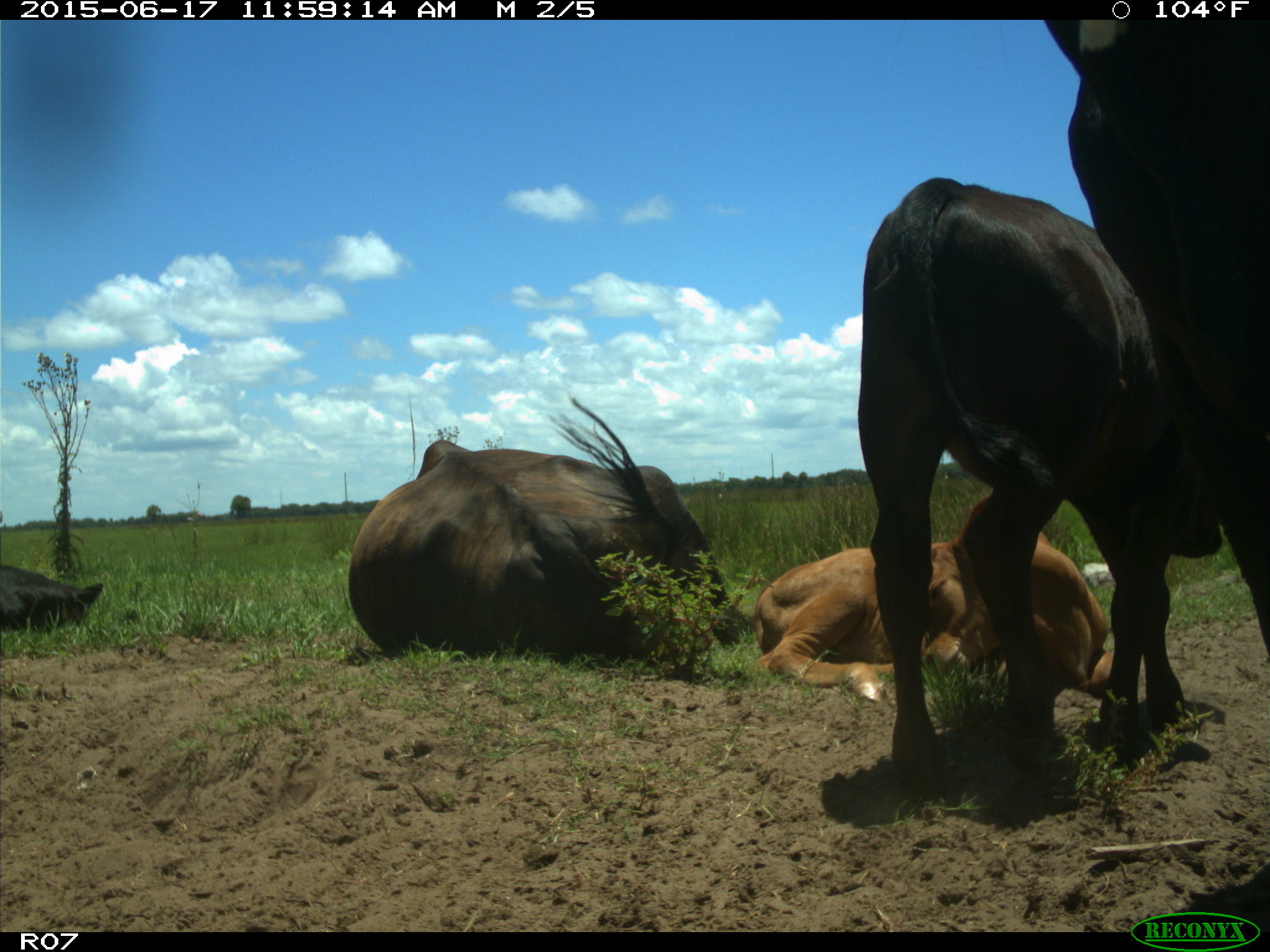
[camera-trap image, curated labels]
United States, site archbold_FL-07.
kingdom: Animalia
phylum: Chordata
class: Mammalia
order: Artiodactyla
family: Bovidae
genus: Bos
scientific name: Bos taurus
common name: domestic cow